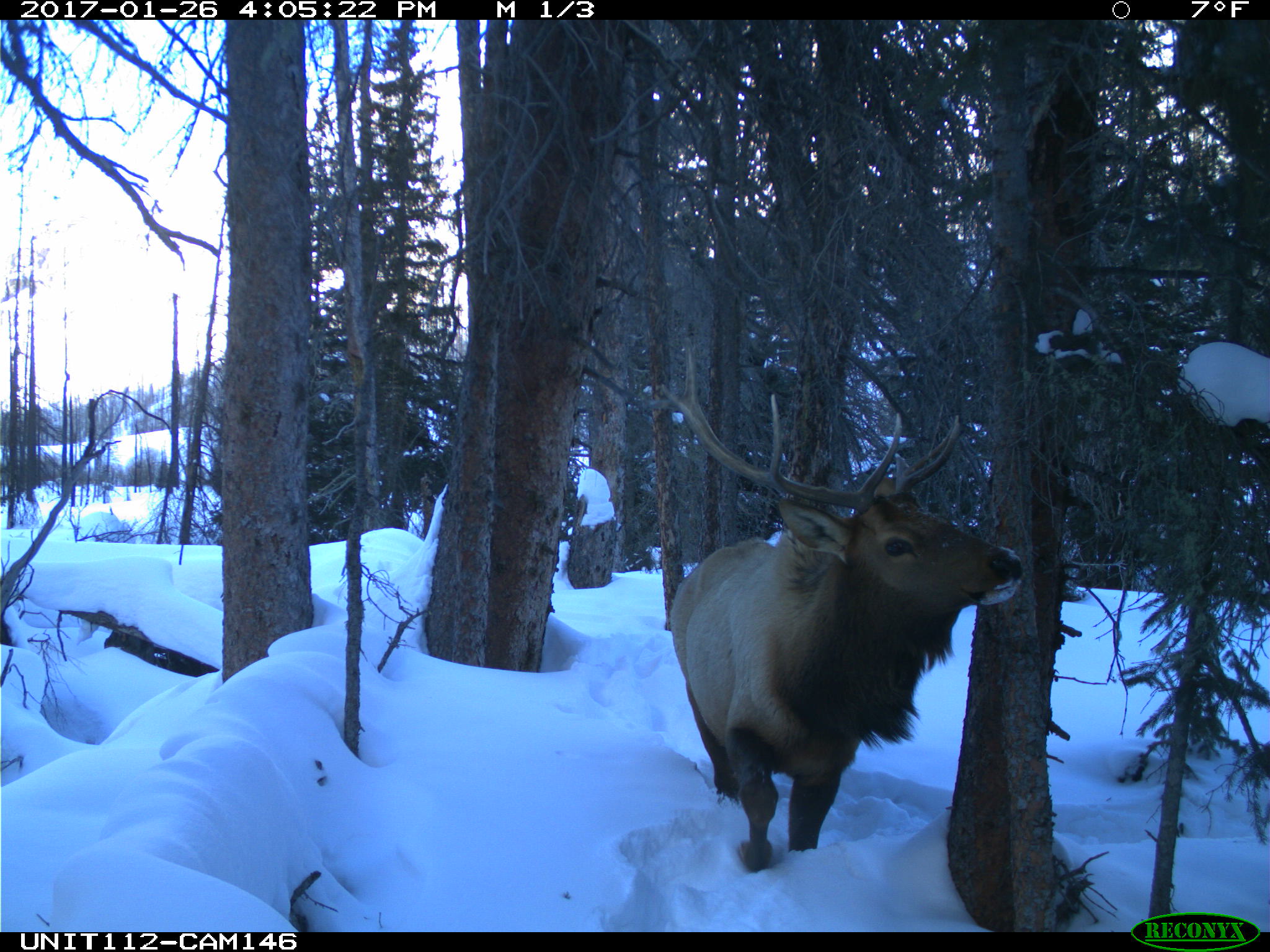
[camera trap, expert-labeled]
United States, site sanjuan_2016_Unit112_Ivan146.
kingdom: Animalia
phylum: Chordata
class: Mammalia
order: Artiodactyla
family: Cervidae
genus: Cervus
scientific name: Cervus elaphus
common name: red deer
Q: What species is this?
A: Cervus elaphus (red deer).